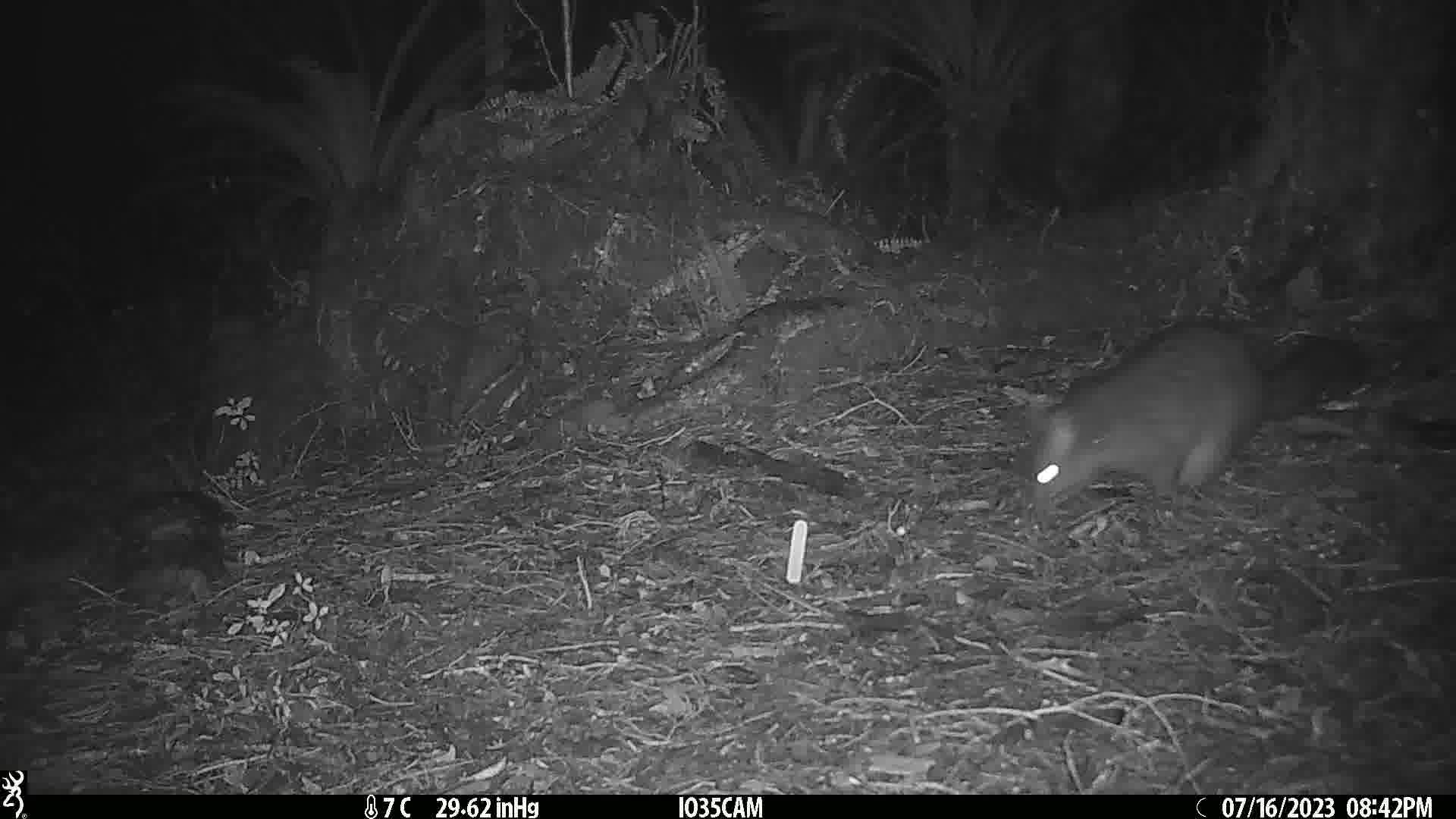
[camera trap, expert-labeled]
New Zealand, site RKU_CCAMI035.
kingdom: Animalia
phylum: Chordata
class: Mammalia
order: Diprotodontia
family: Phalangeridae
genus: Trichosurus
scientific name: Trichosurus vulpecula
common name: common brushtail possum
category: possum